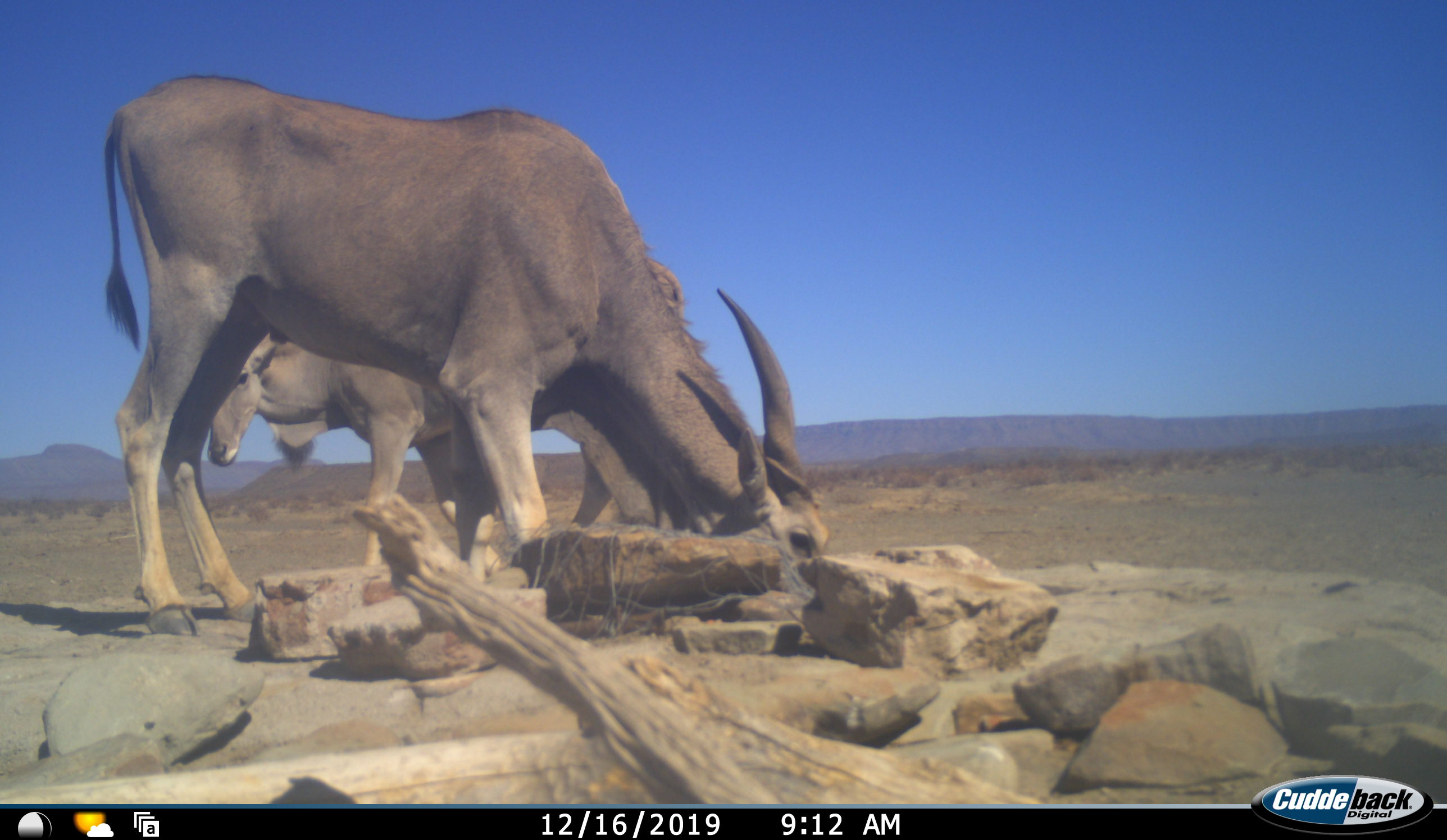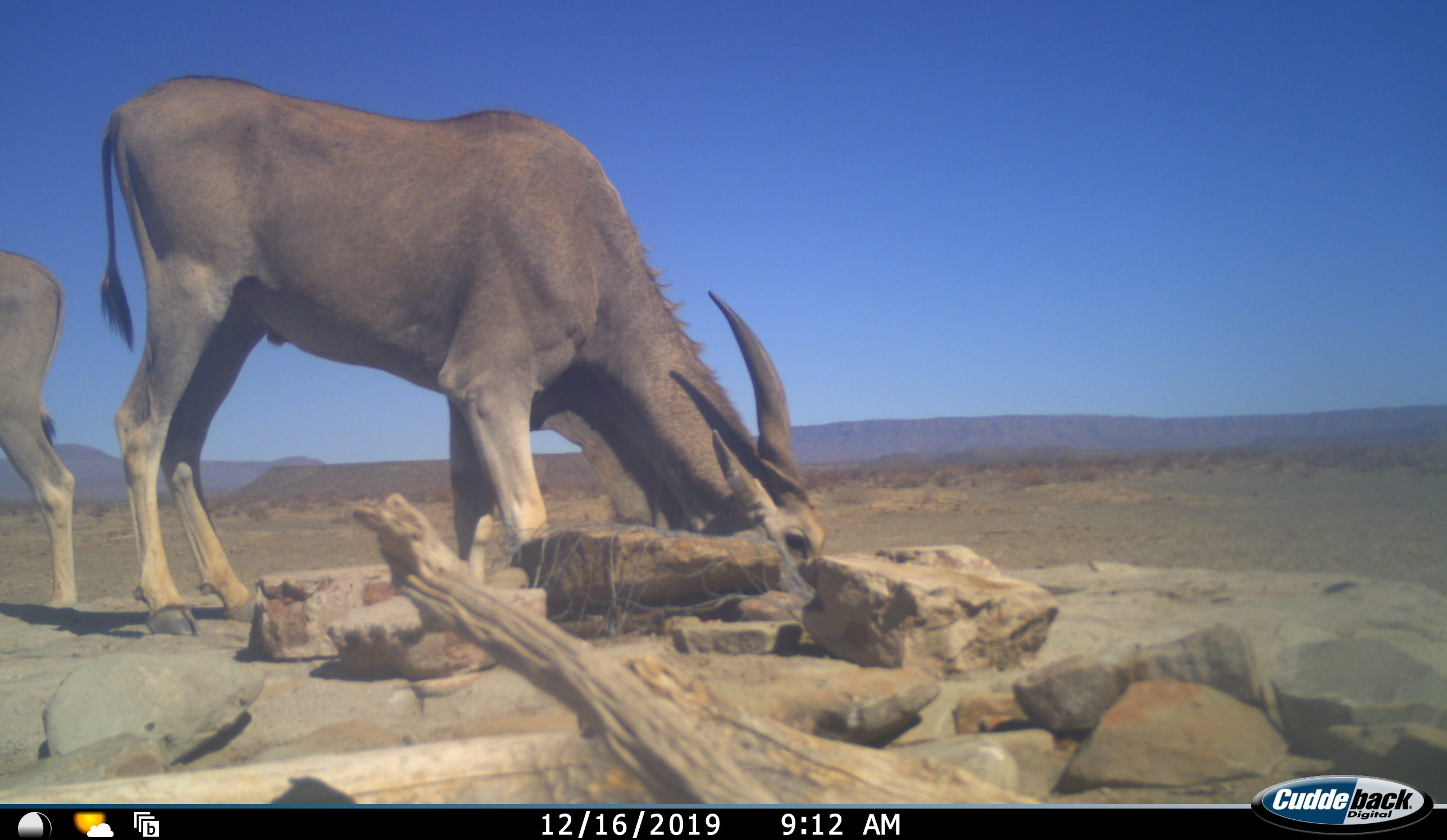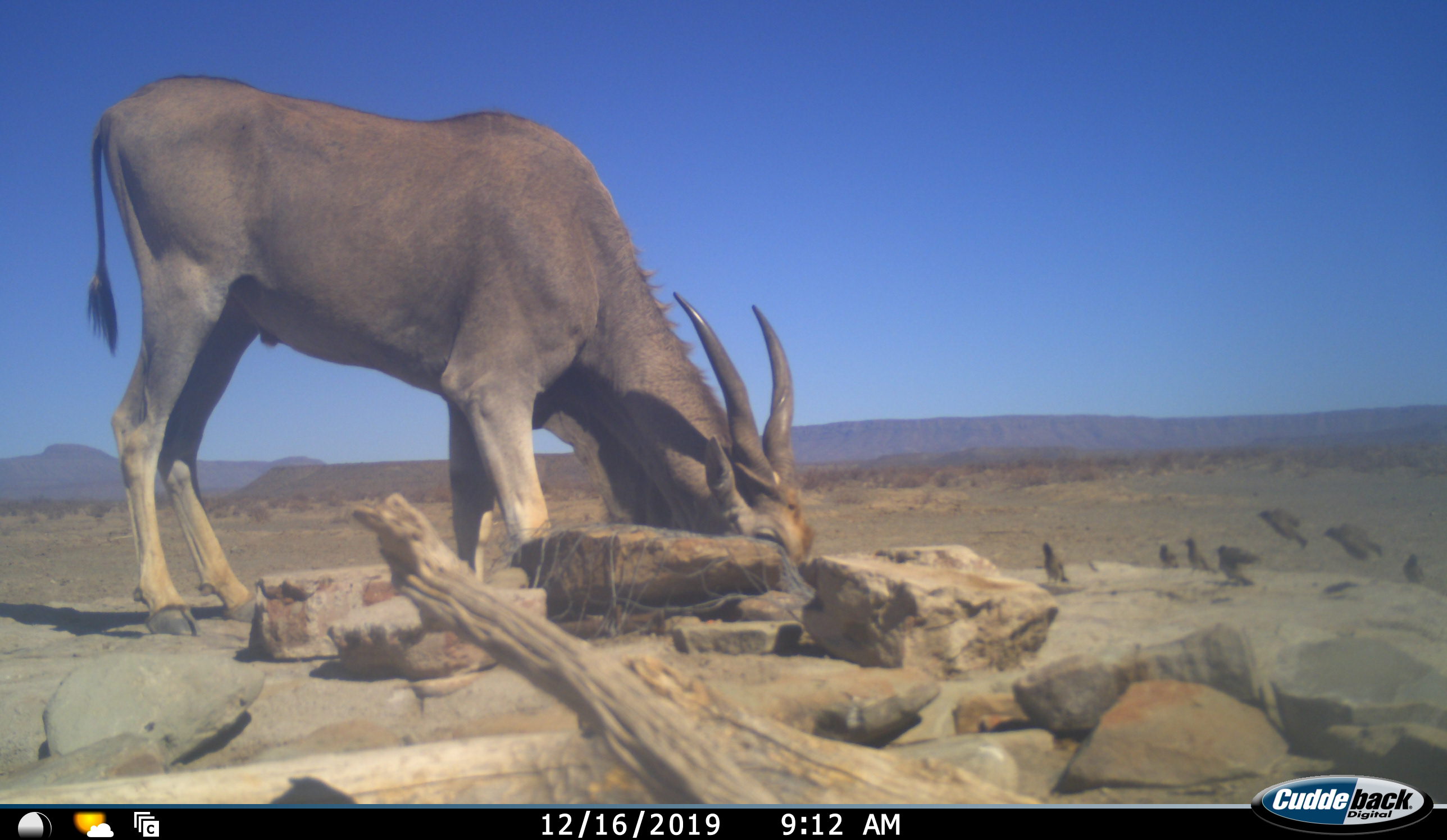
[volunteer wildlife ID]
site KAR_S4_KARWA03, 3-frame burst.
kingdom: Animalia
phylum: Chordata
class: Aves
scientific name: Aves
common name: bird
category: birdother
Birdother (bird) (Aves), count 7. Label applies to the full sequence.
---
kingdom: Animalia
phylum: Chordata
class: Mammalia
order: Artiodactyla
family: Bovidae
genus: Tragelaphus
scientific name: Tragelaphus oryx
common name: eland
Eland (Tragelaphus oryx), count 2. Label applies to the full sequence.